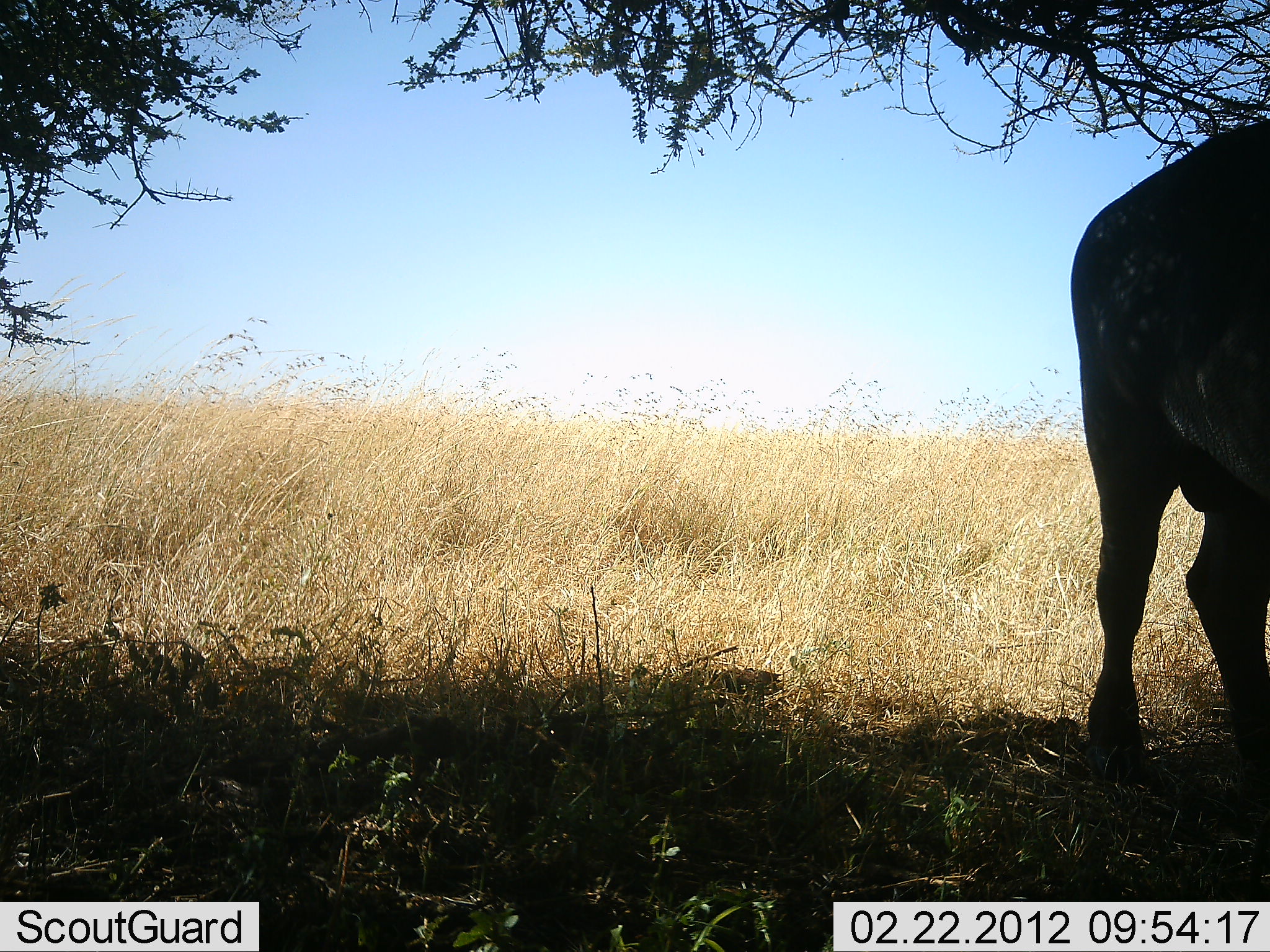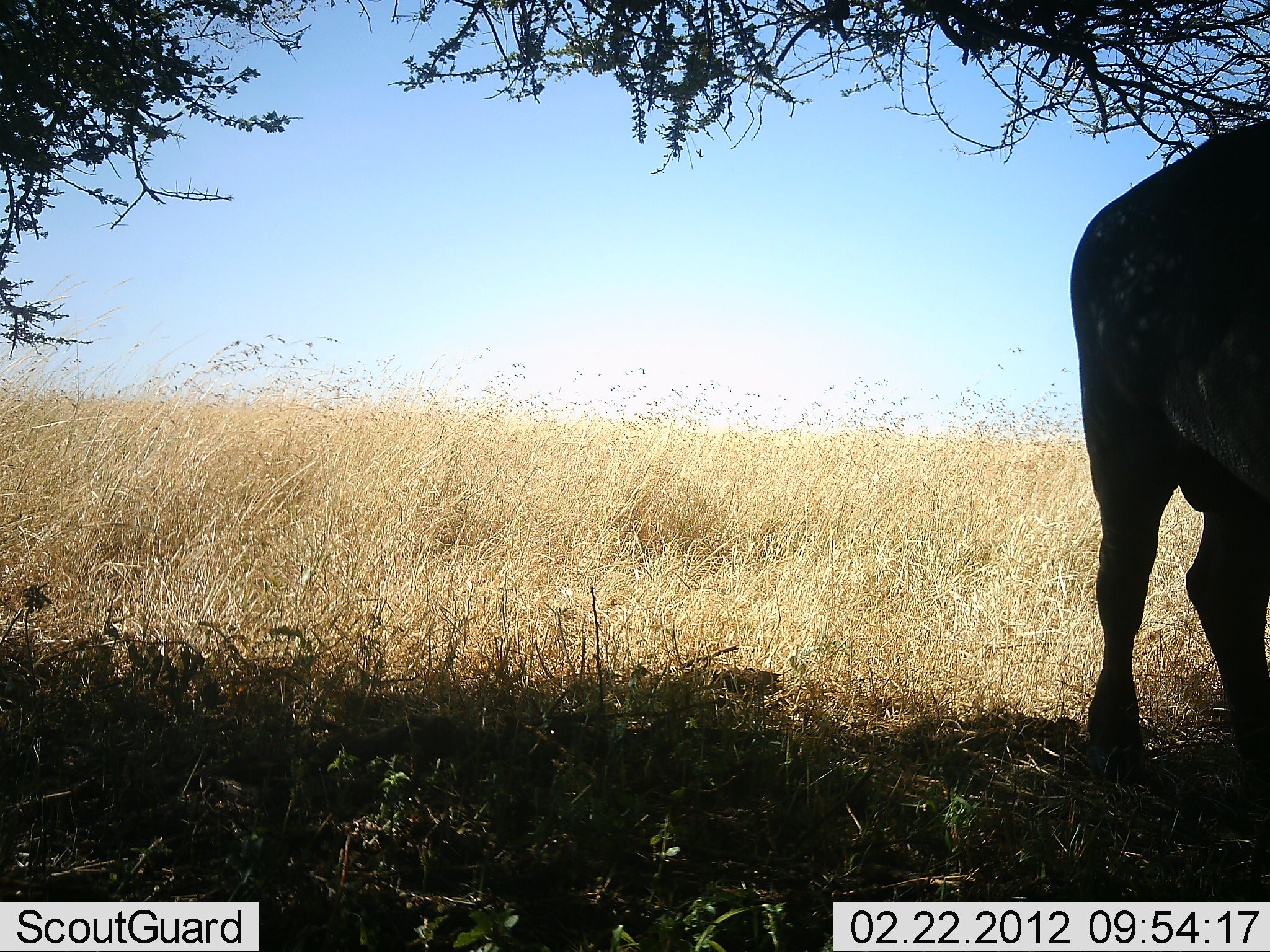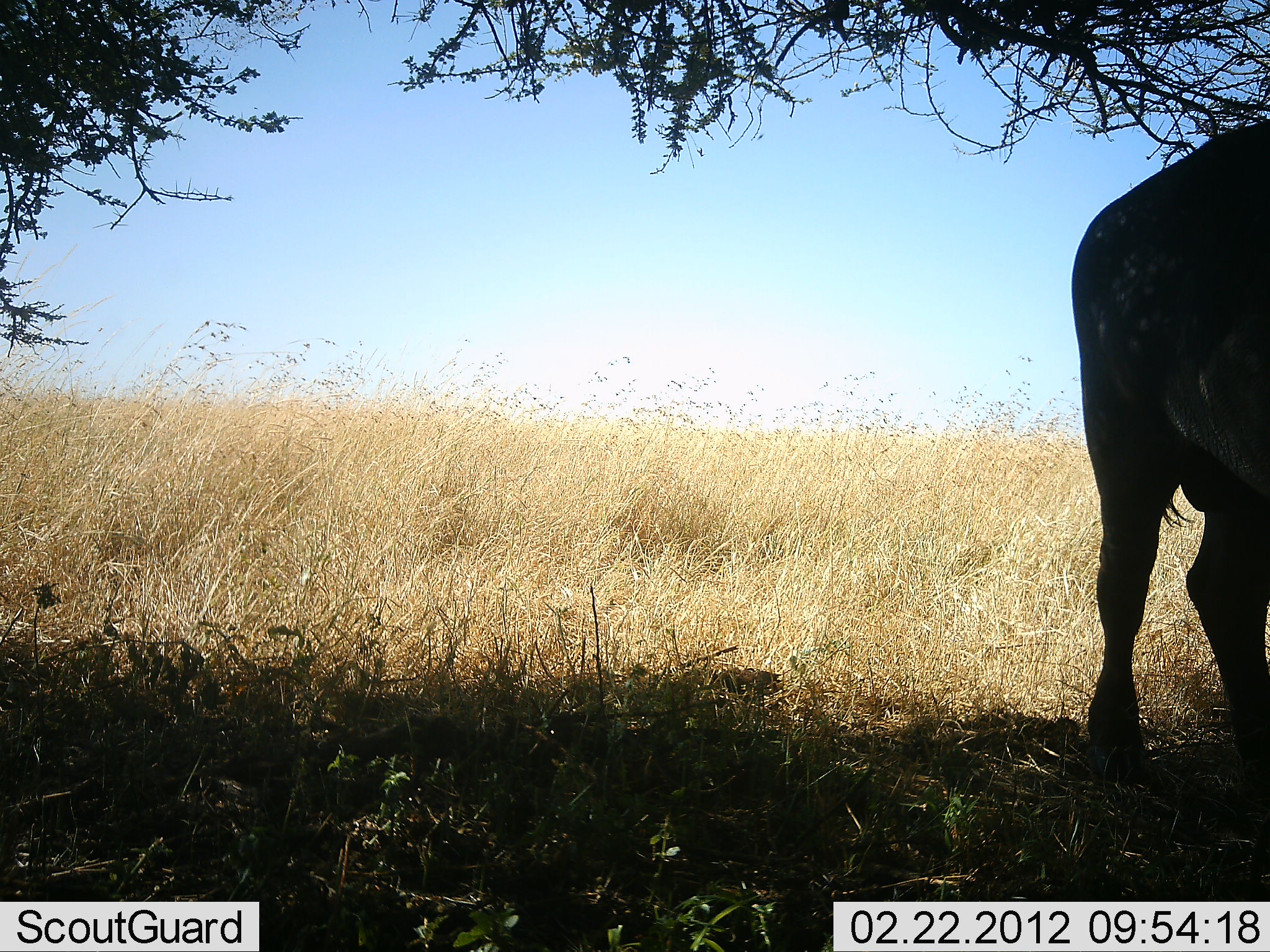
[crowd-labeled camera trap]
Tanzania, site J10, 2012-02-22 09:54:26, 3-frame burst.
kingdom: Animalia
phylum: Chordata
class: Mammalia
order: Artiodactyla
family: Bovidae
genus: Syncerus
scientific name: Syncerus caffer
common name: cape buffalo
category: buffalo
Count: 1.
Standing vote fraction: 89%.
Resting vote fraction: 5%.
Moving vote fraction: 0%.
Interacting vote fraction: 0%.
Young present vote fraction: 0%.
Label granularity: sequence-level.